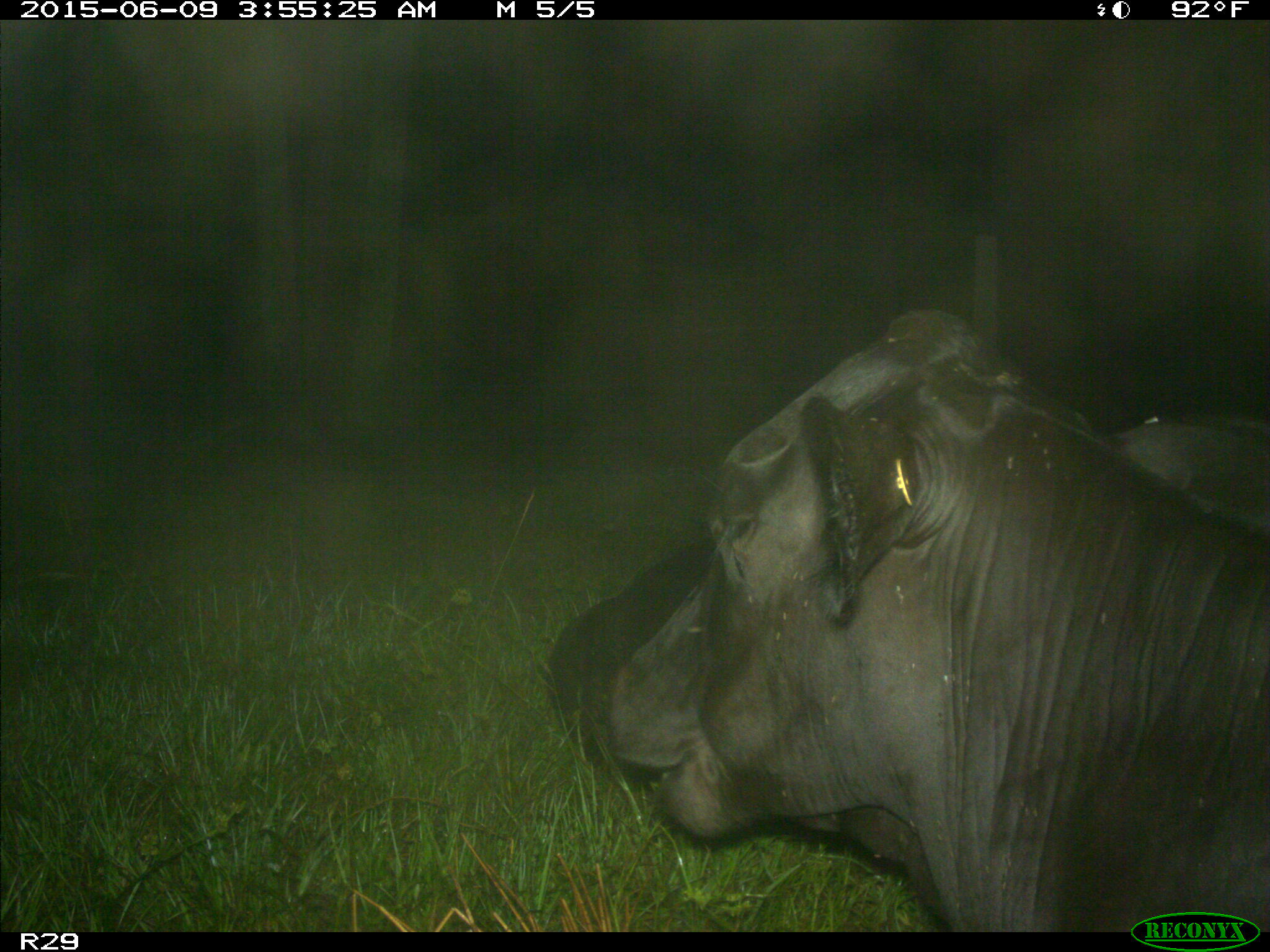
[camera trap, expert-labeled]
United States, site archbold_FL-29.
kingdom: Animalia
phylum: Chordata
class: Mammalia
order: Artiodactyla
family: Bovidae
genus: Bos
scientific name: Bos taurus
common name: domestic cow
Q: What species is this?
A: Bos taurus (domestic cow).